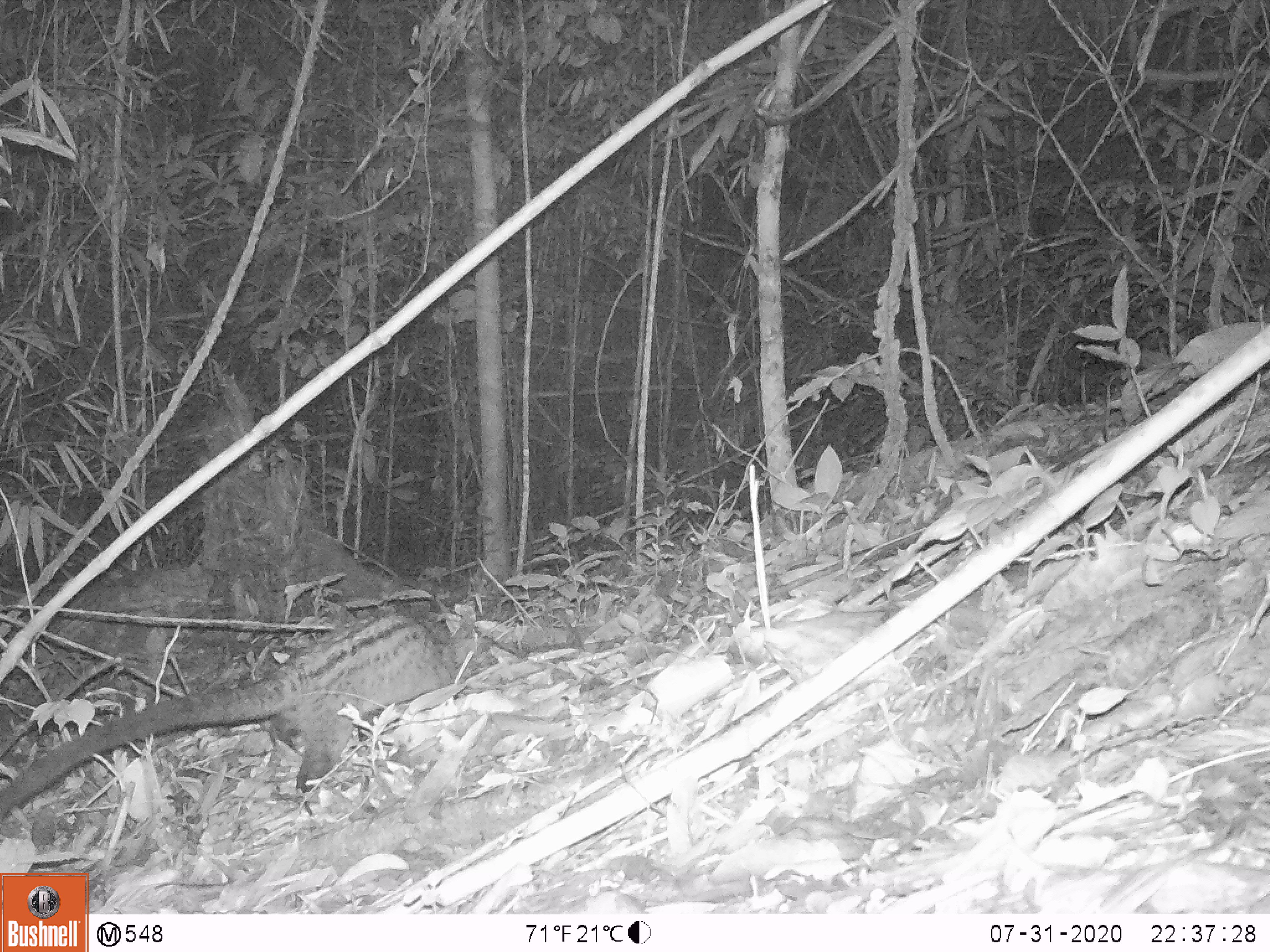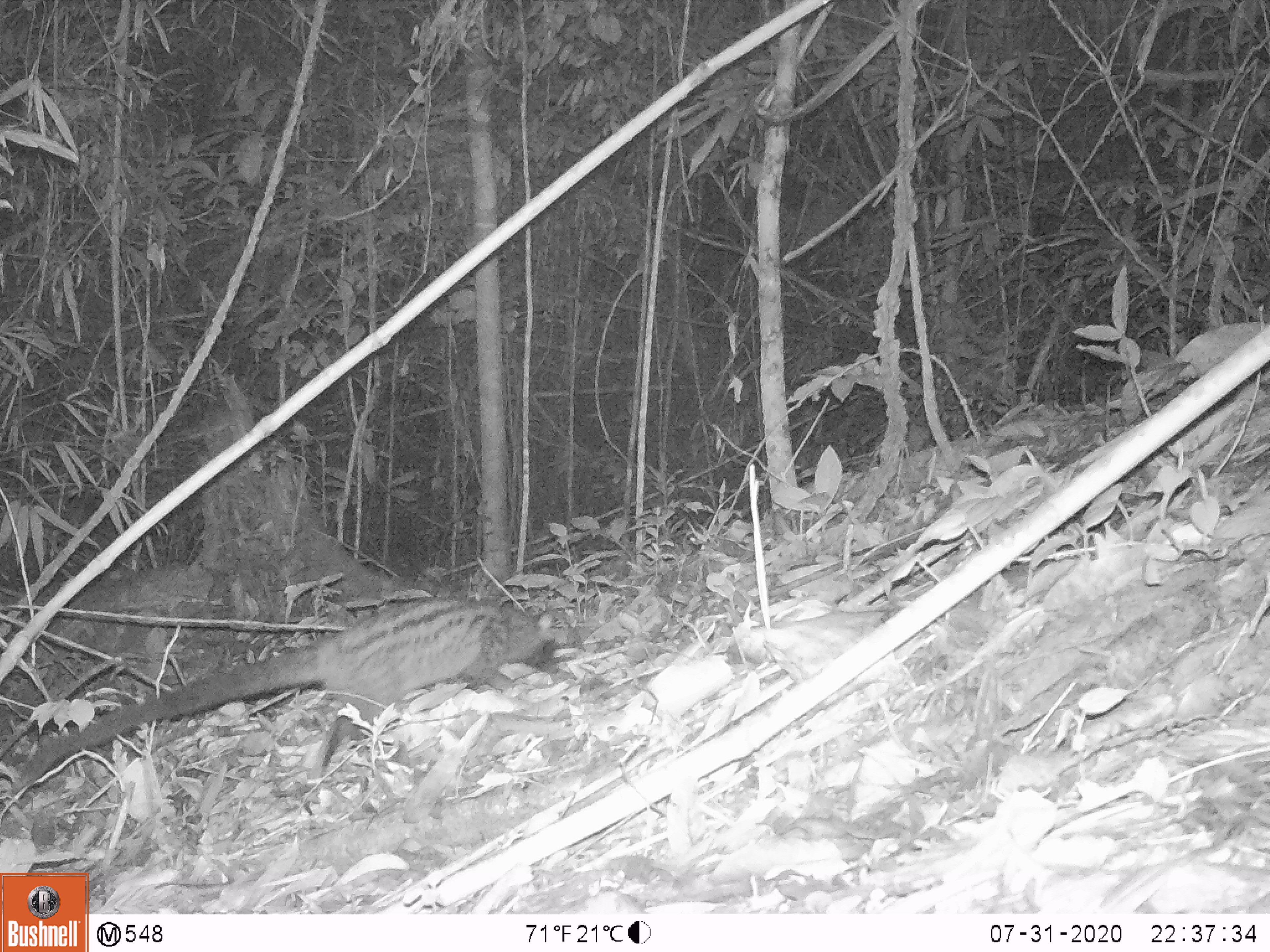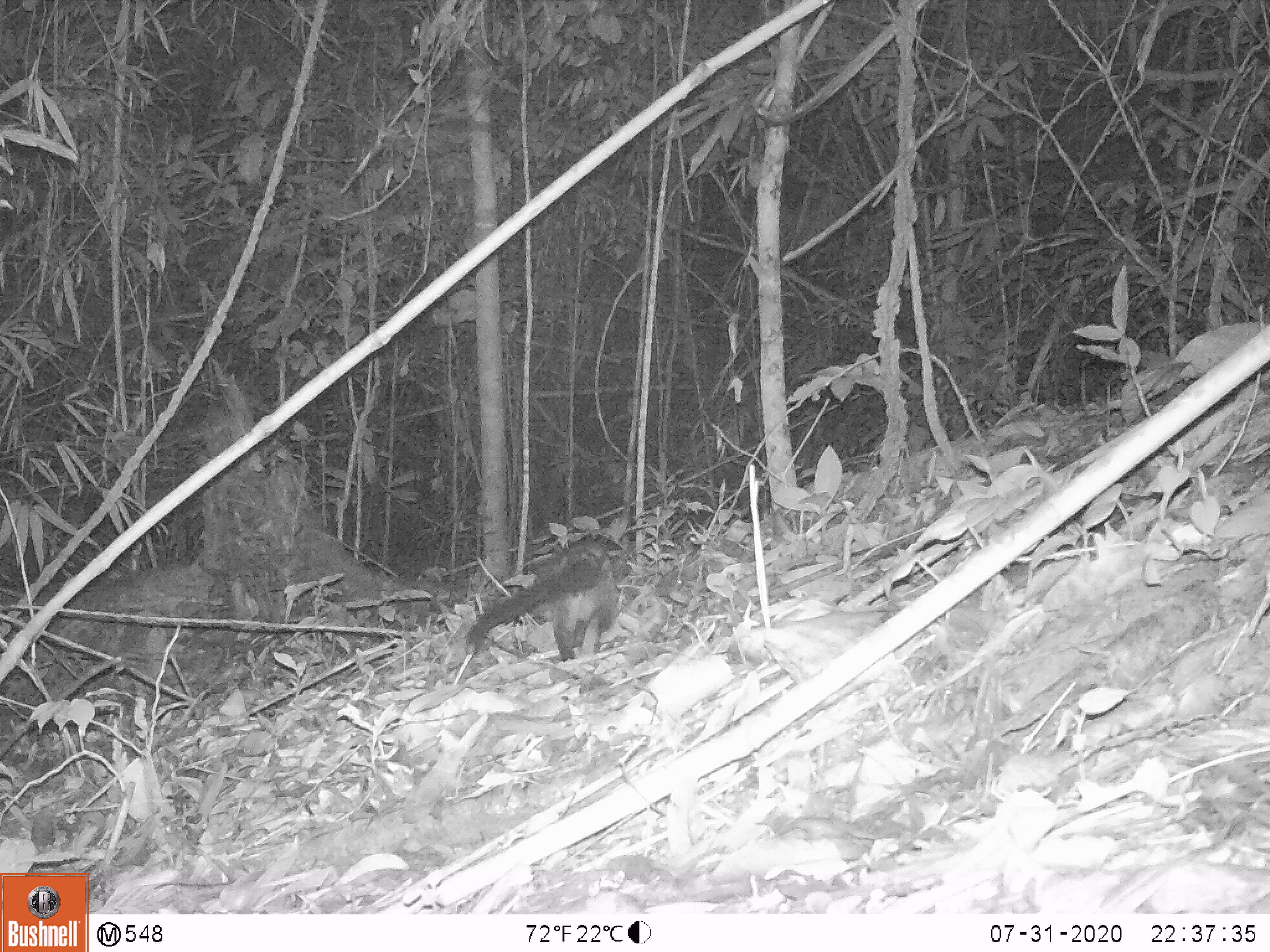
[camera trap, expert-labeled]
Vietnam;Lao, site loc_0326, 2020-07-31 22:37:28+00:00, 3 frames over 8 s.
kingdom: Animalia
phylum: Chordata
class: Mammalia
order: Carnivora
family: Viverridae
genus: Paradoxurus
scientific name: Paradoxurus hermaphroditus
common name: common palm civet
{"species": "common palm civet (Paradoxurus hermaphroditus)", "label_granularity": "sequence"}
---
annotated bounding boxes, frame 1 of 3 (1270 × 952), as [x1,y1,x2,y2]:
common palm civet: [0,604,455,823]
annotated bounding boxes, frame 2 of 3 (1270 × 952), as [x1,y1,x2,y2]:
common palm civet: [10,590,560,805]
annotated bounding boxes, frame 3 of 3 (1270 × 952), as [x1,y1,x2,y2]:
common palm civet: [465,534,618,663]